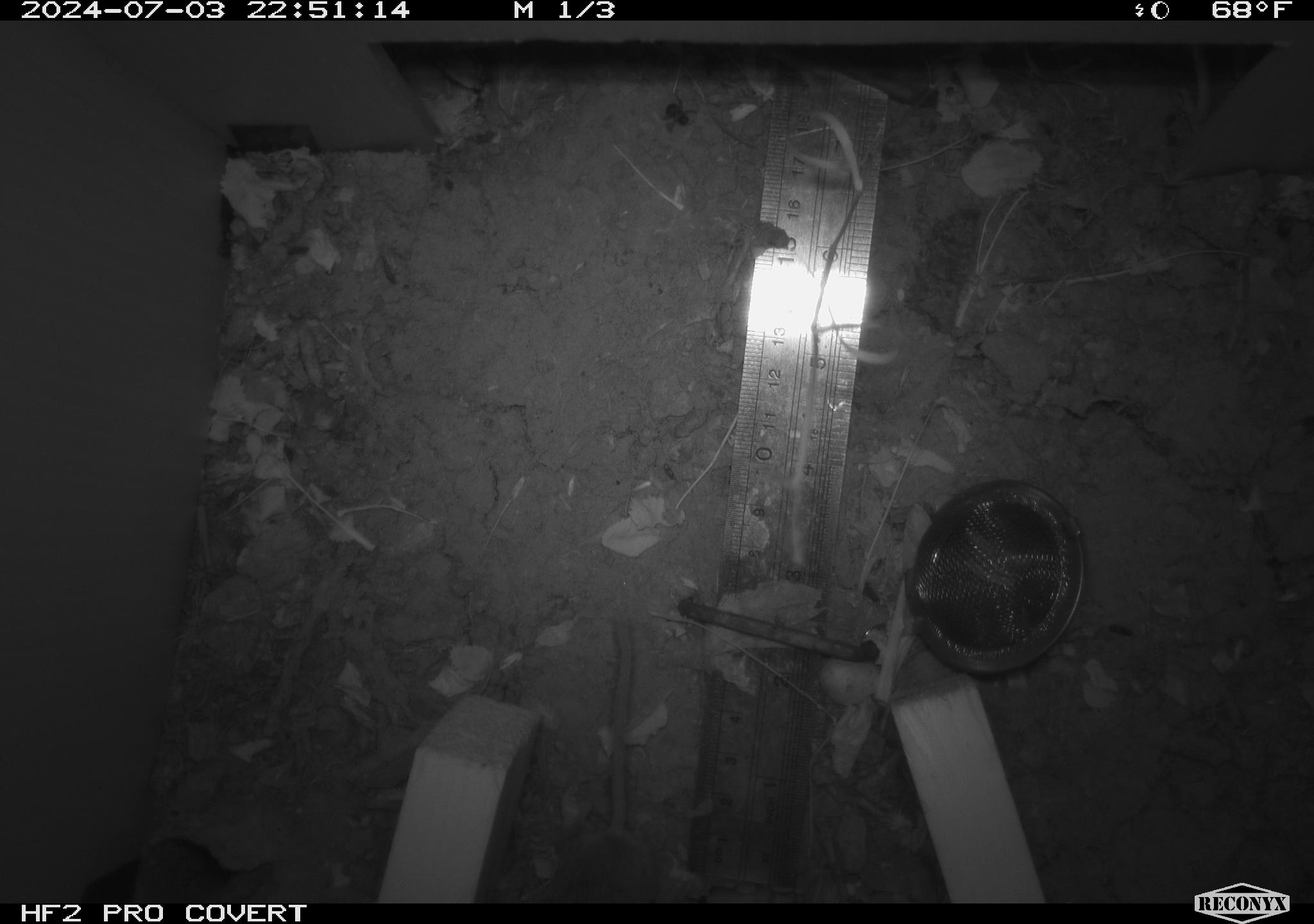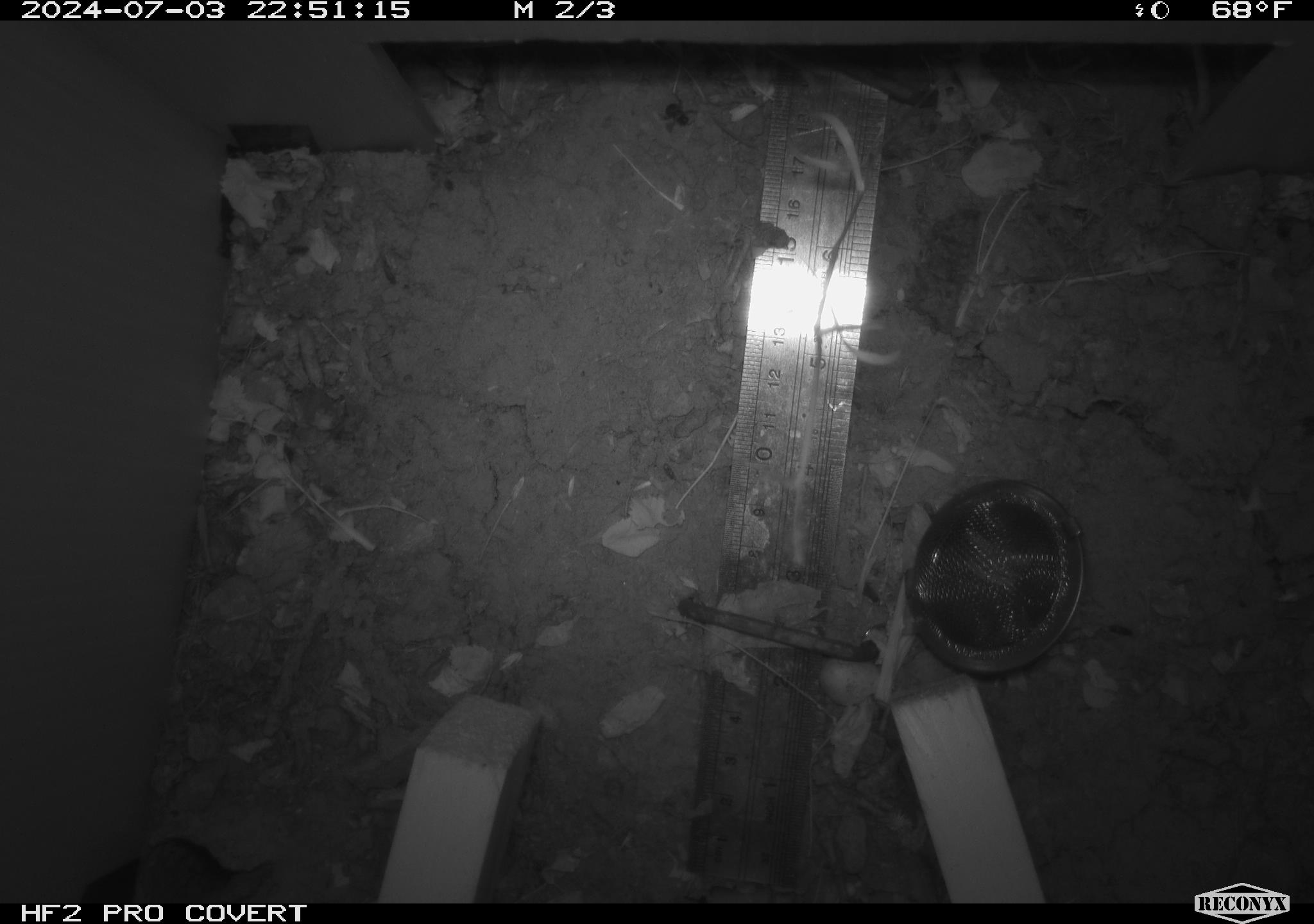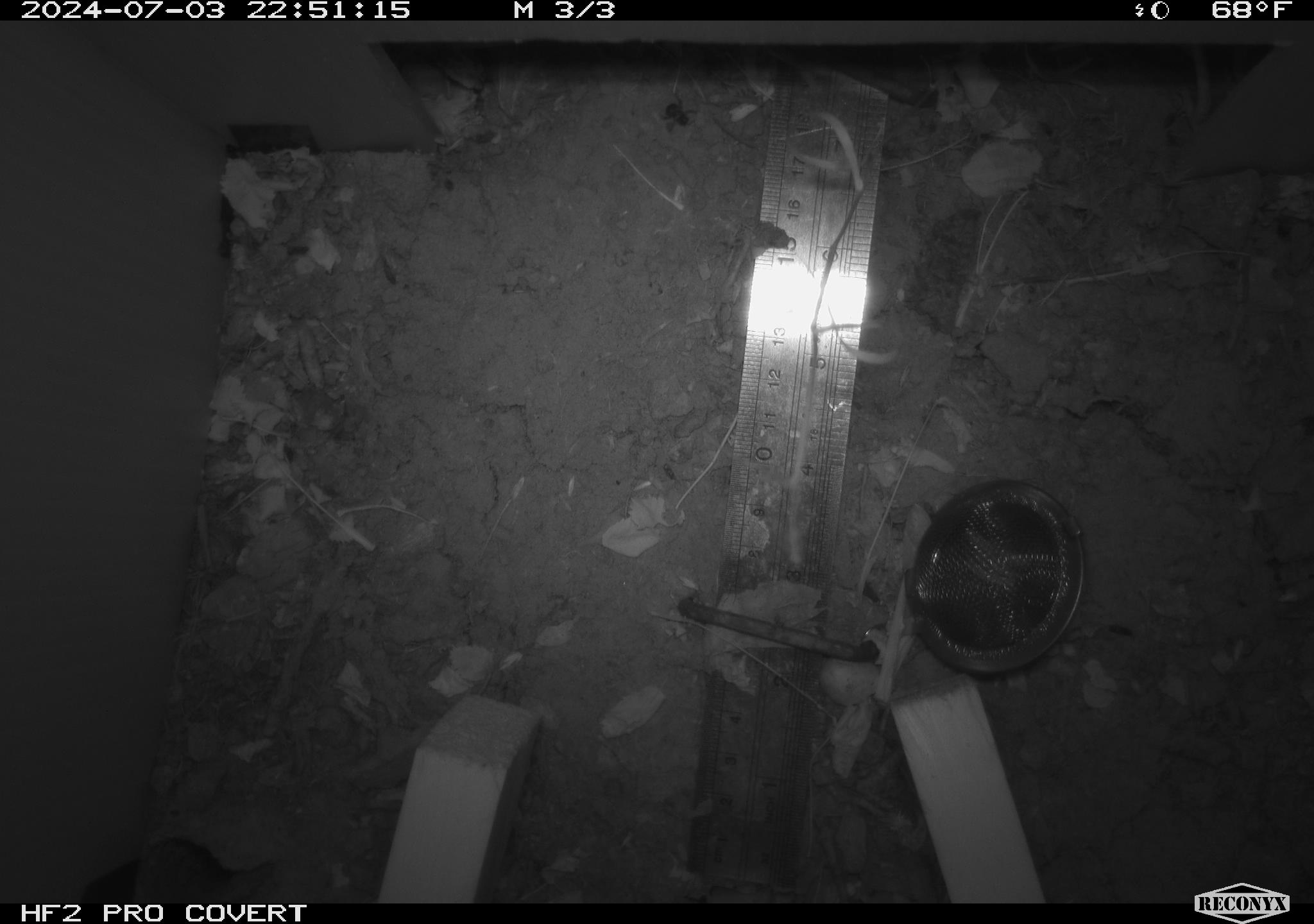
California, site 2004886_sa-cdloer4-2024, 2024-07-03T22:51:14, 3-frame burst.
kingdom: Animalia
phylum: Chordata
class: Mammalia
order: Rodentia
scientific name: Rodentia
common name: rodent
Rodent (Rodentia).